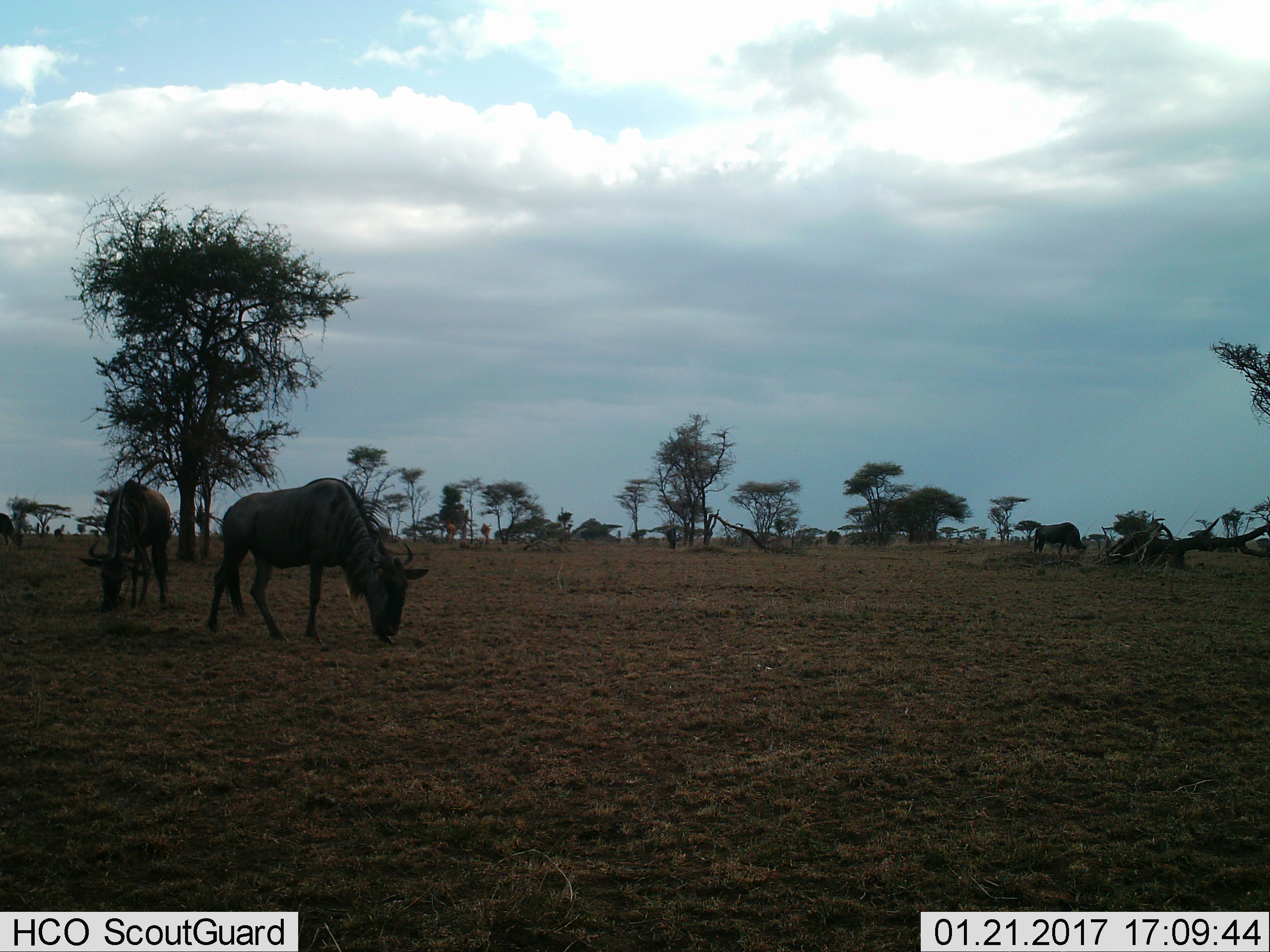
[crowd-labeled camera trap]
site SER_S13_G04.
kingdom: Animalia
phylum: Chordata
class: Mammalia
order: Artiodactyla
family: Bovidae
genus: Connochaetes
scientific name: Connochaetes taurinus taurinus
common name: blue wildebeest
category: wildebeestblue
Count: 4.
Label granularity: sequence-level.